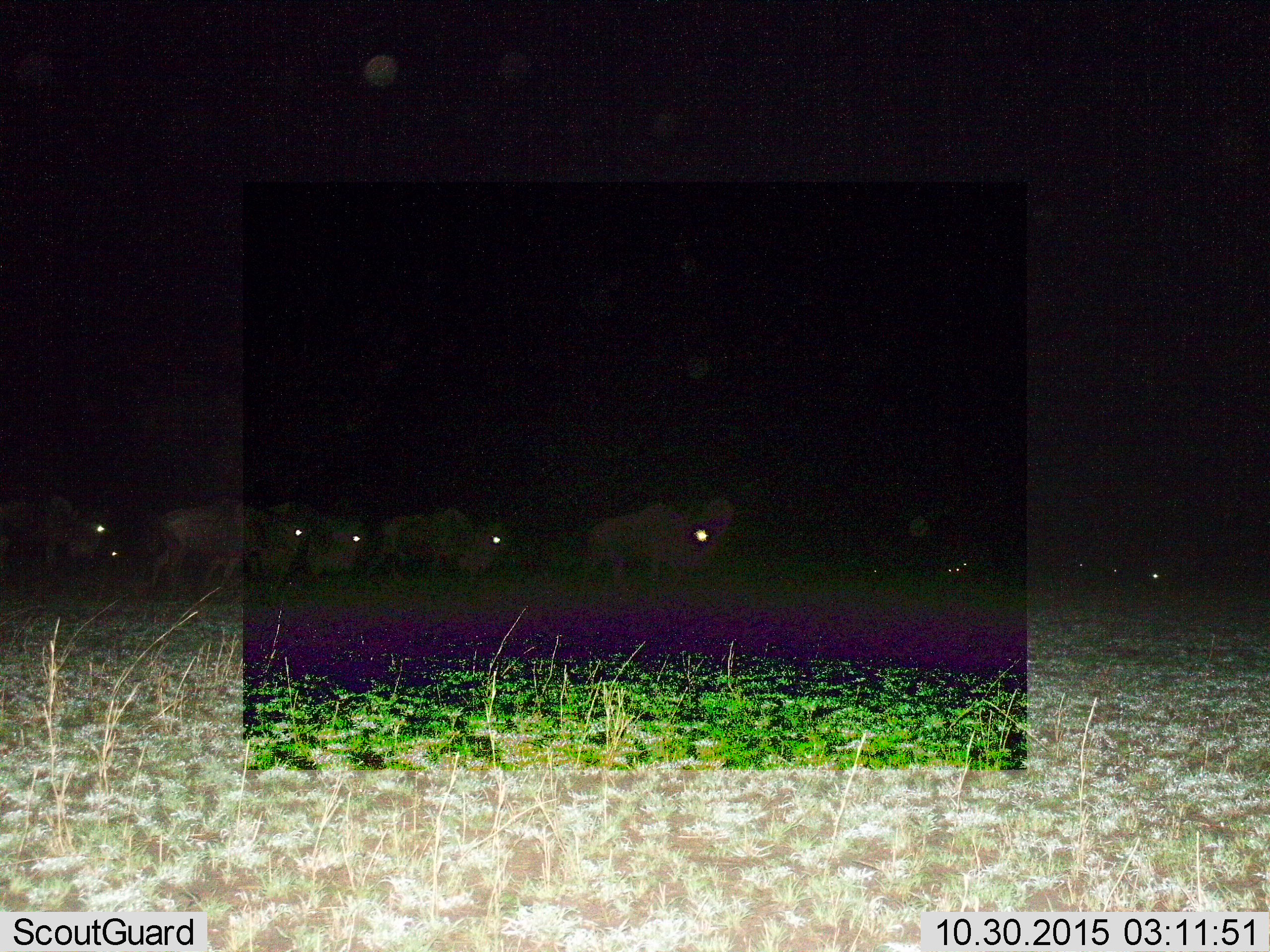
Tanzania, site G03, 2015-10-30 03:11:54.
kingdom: Animalia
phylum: Chordata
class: Mammalia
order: Artiodactyla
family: Bovidae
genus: Connochaetes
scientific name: Connochaetes taurinus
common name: blue wildebeest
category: wildebeest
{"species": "wildebeest (blue wildebeest) (Connochaetes taurinus)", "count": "8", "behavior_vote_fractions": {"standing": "33%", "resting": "0%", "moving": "87%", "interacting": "0%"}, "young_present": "13%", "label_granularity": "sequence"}